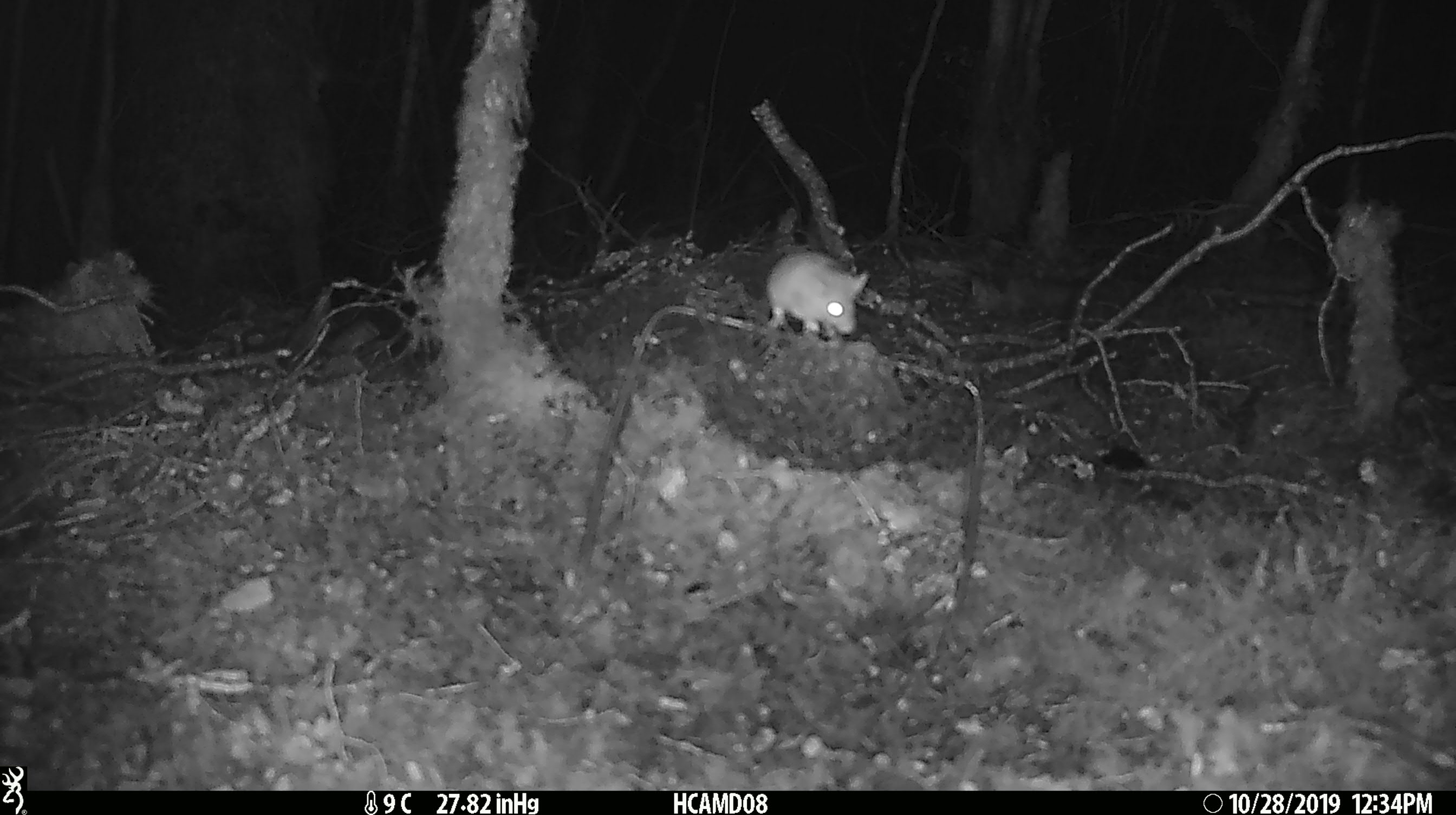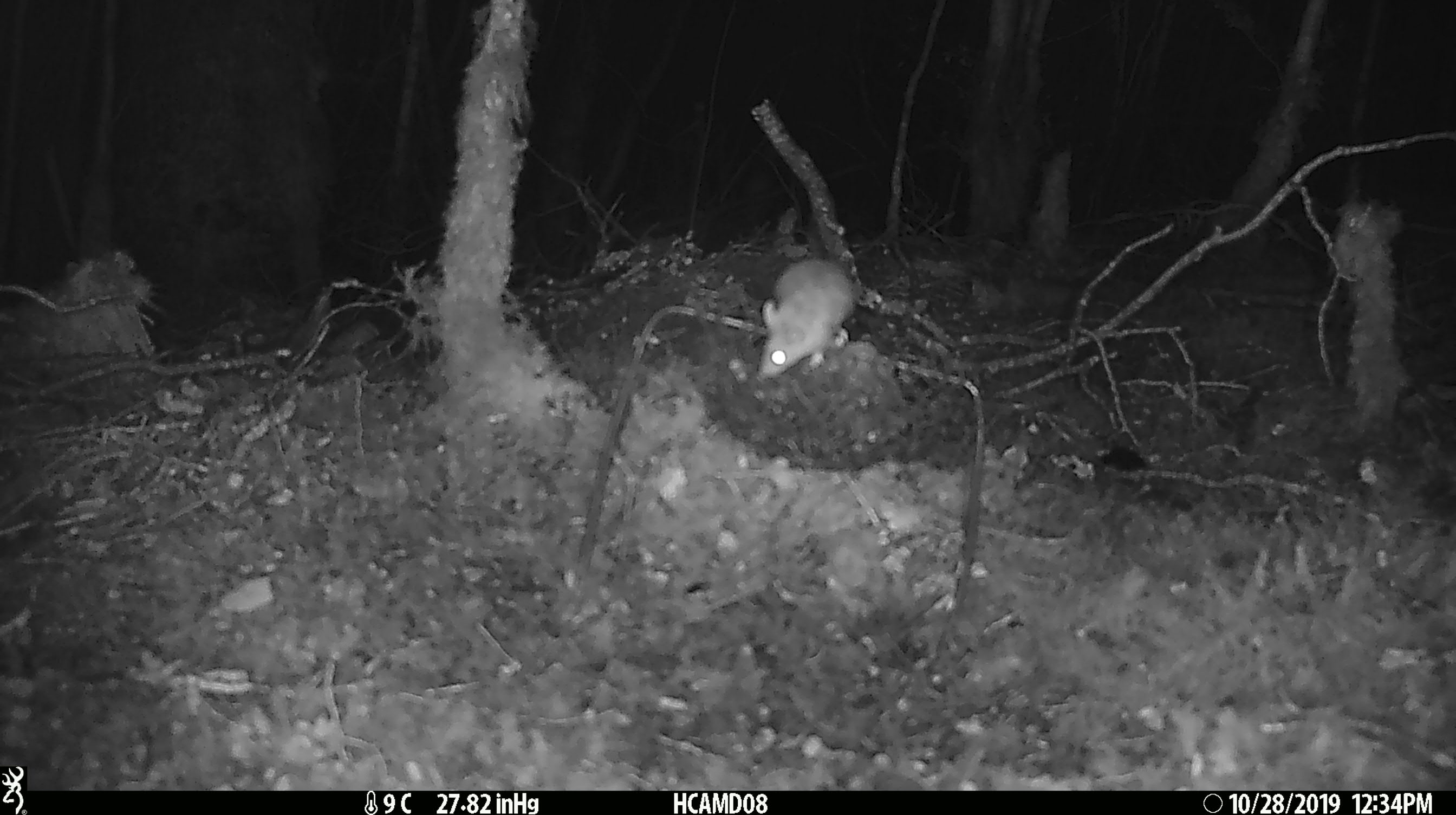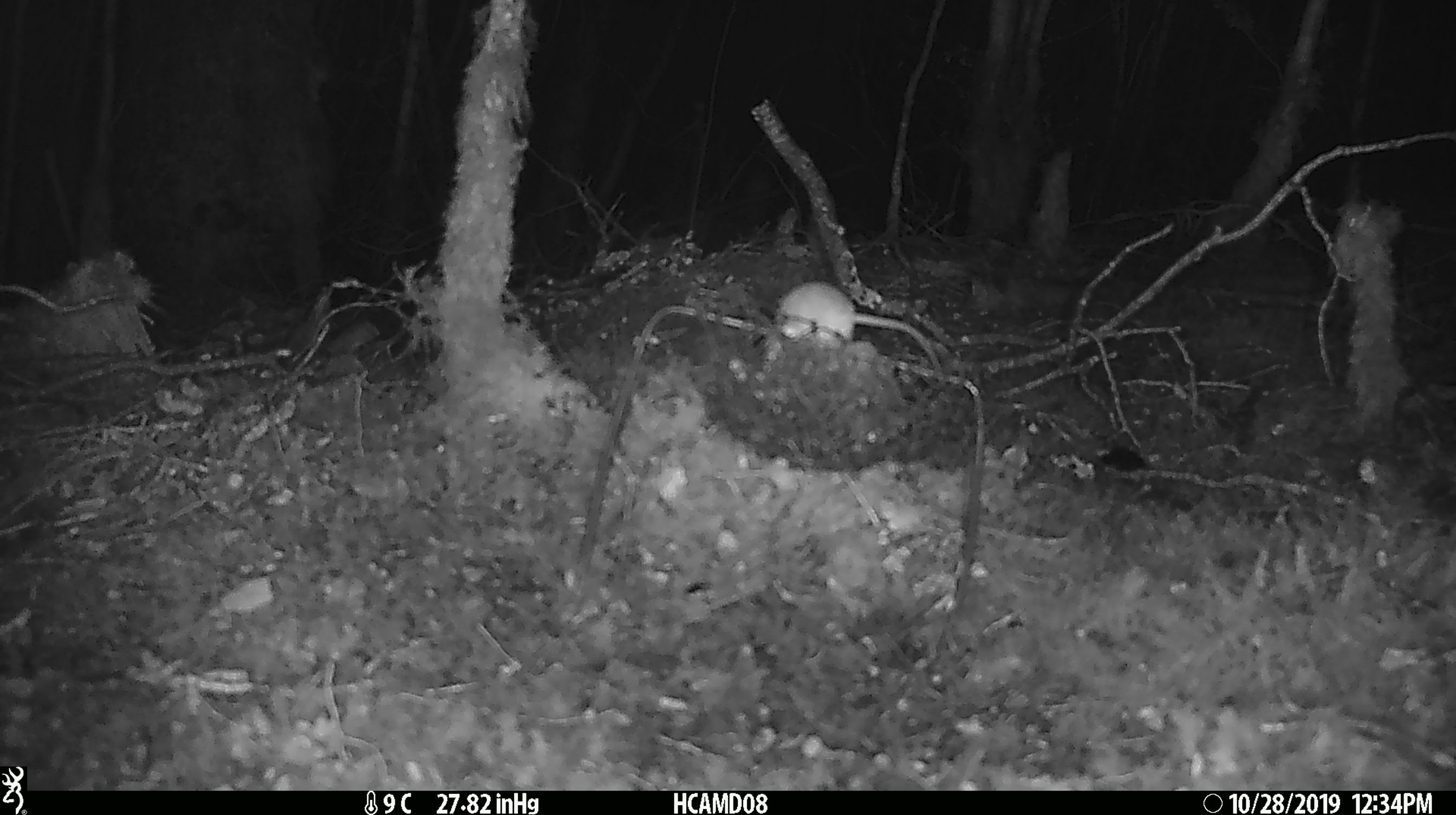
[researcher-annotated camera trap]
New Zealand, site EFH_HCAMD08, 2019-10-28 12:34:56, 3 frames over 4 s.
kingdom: Animalia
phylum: Chordata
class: Mammalia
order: Rodentia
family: Muridae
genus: Mus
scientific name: Mus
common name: mouse